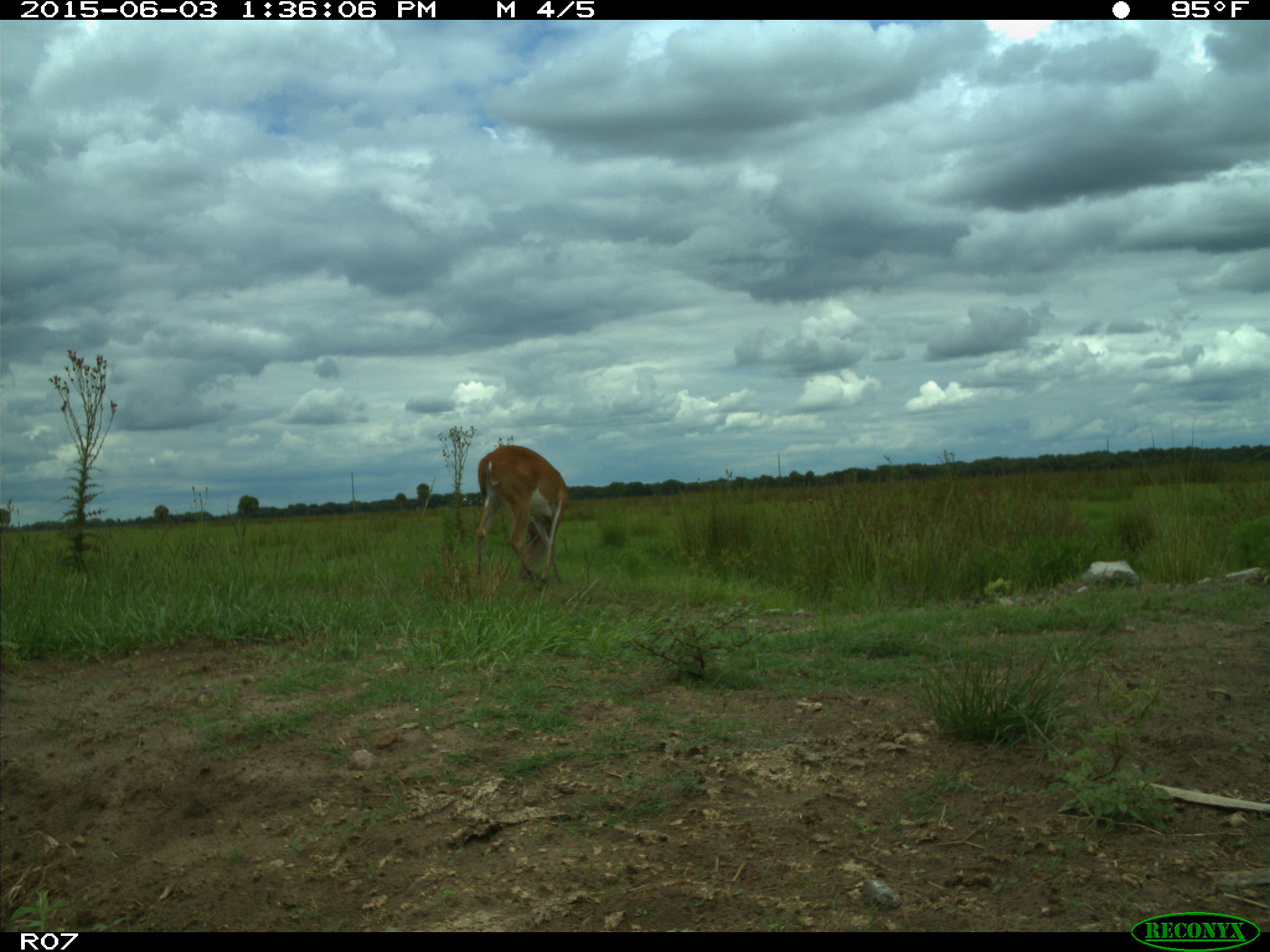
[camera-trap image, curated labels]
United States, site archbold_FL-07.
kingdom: Animalia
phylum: Chordata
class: Mammalia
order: Artiodactyla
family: Cervidae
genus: Odocoileus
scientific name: Odocoileus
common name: deer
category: unidentified deer